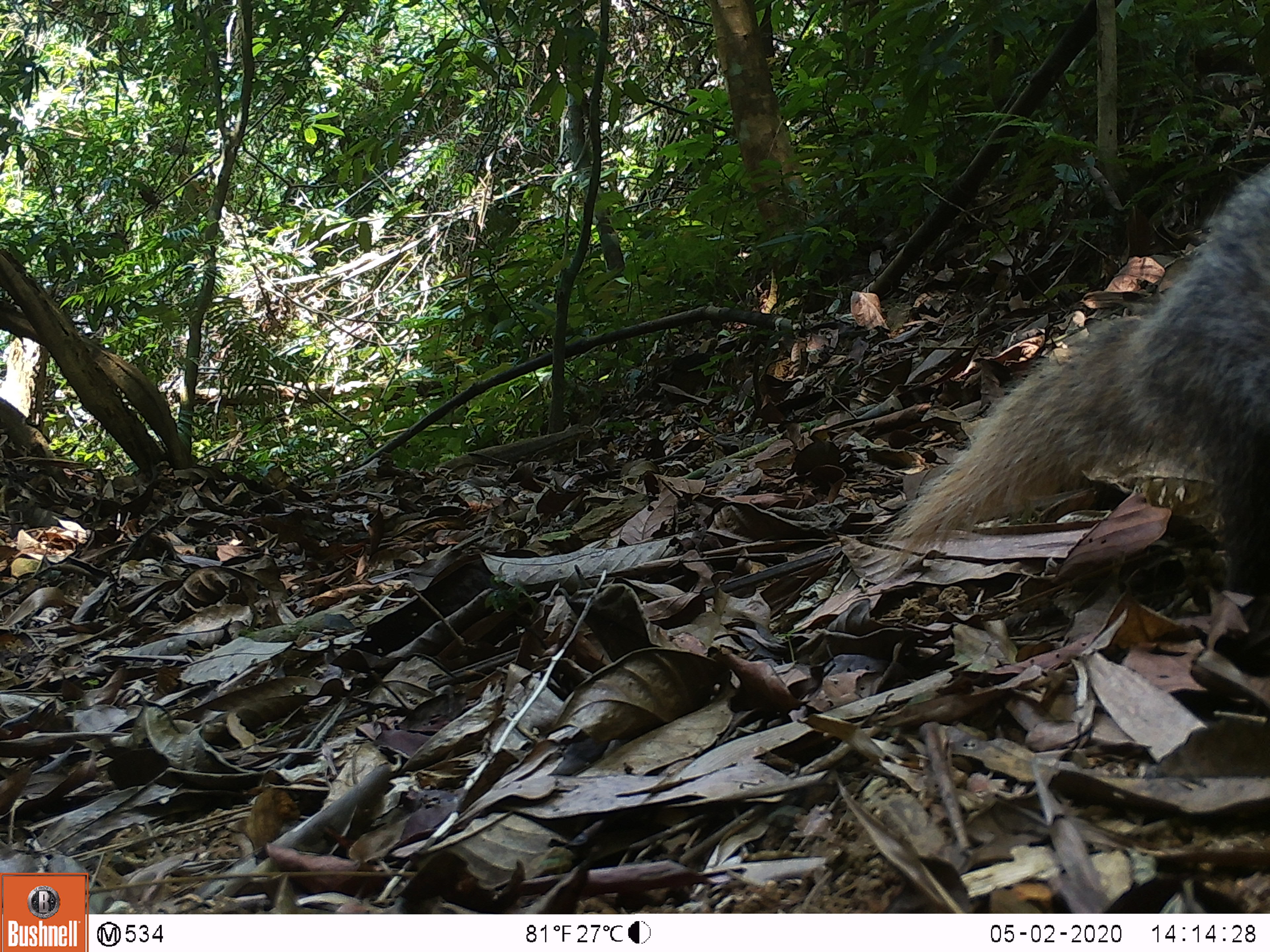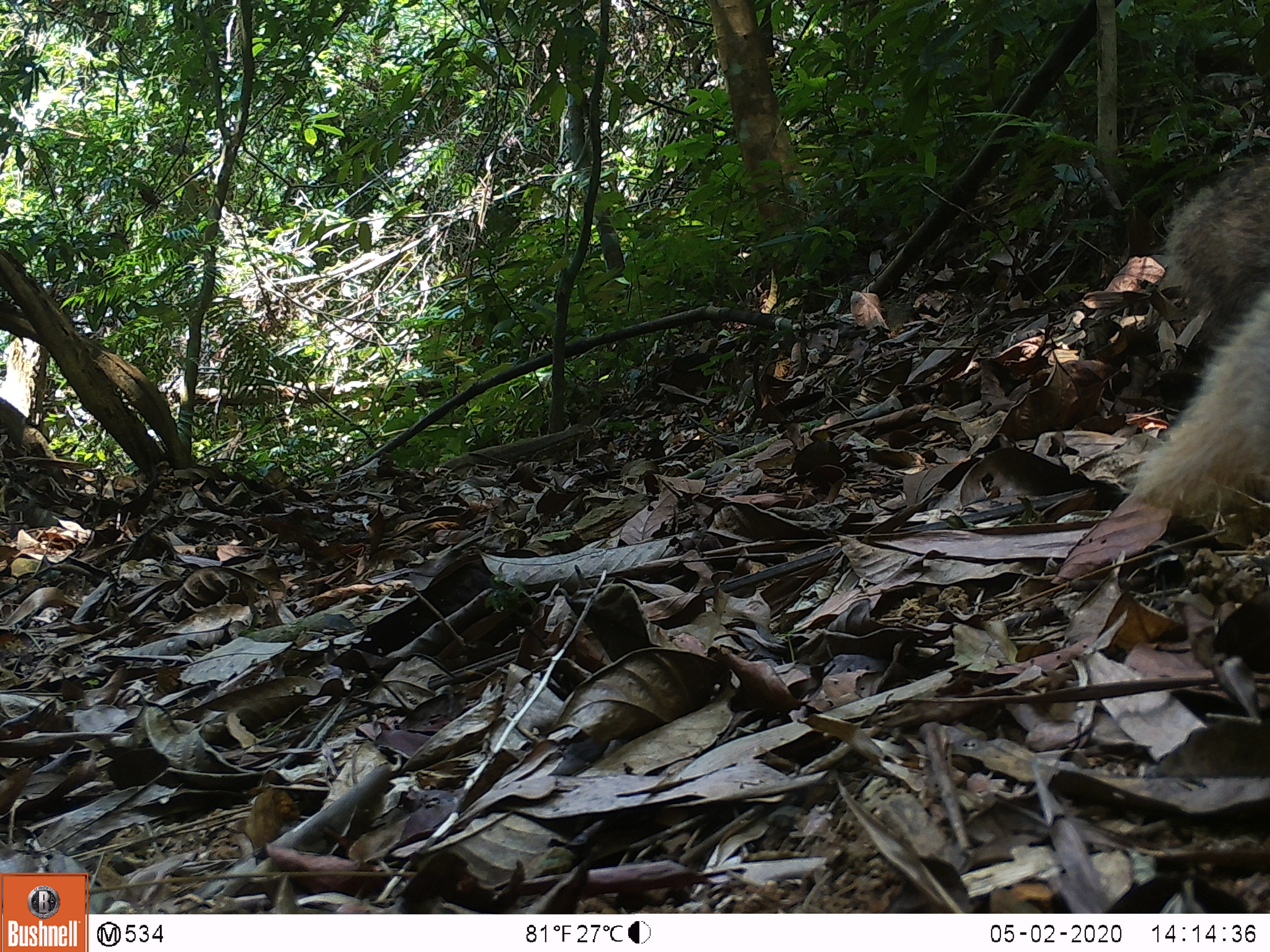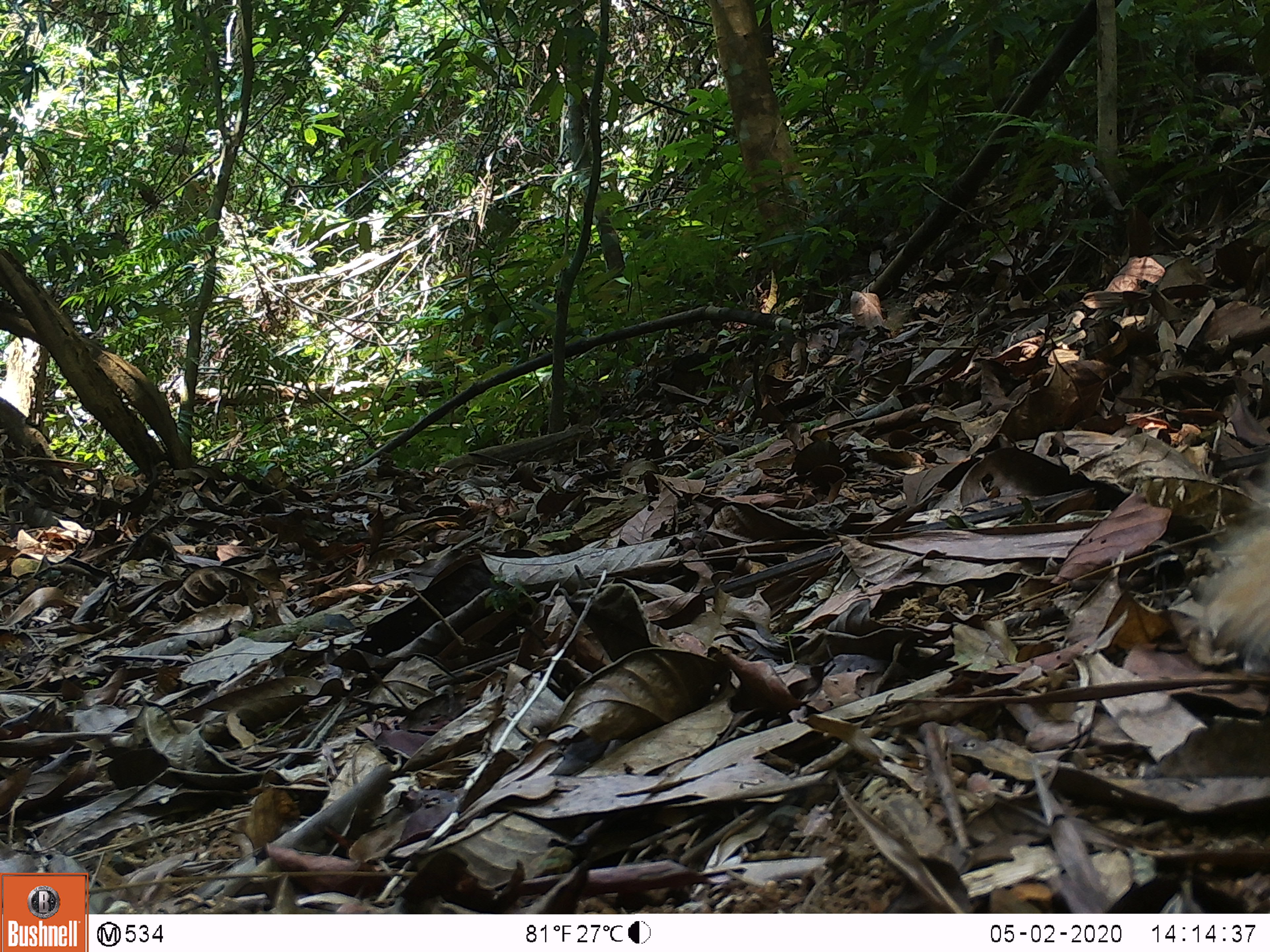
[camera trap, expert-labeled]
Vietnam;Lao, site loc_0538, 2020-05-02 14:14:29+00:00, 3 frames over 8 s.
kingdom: Animalia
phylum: Chordata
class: Mammalia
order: Carnivora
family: Herpestidae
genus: Urva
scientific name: Urva urva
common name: crab-eating mongoose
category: crab eating mongoose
Crab eating mongoose (crab-eating mongoose) (Urva urva). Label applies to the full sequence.